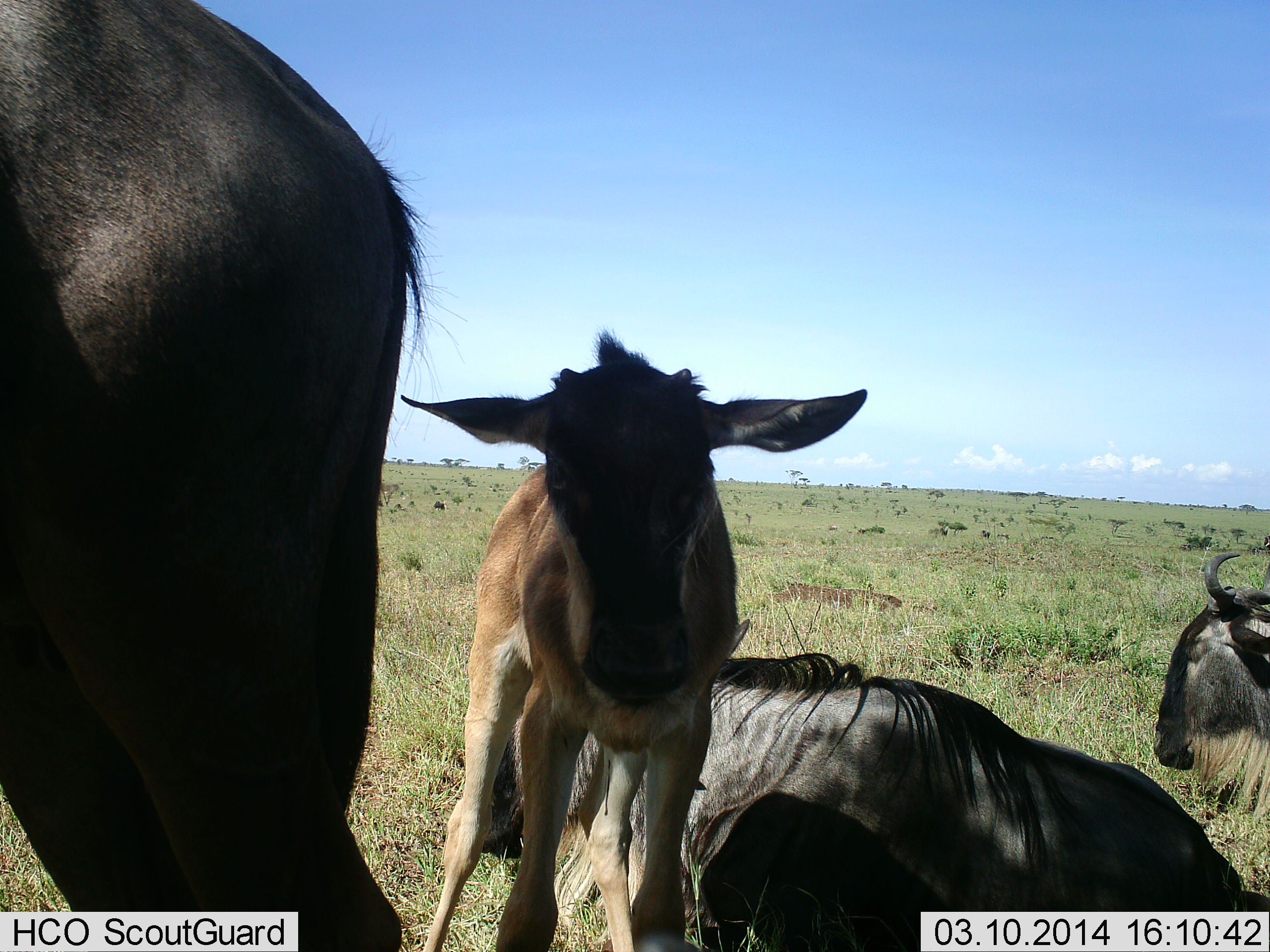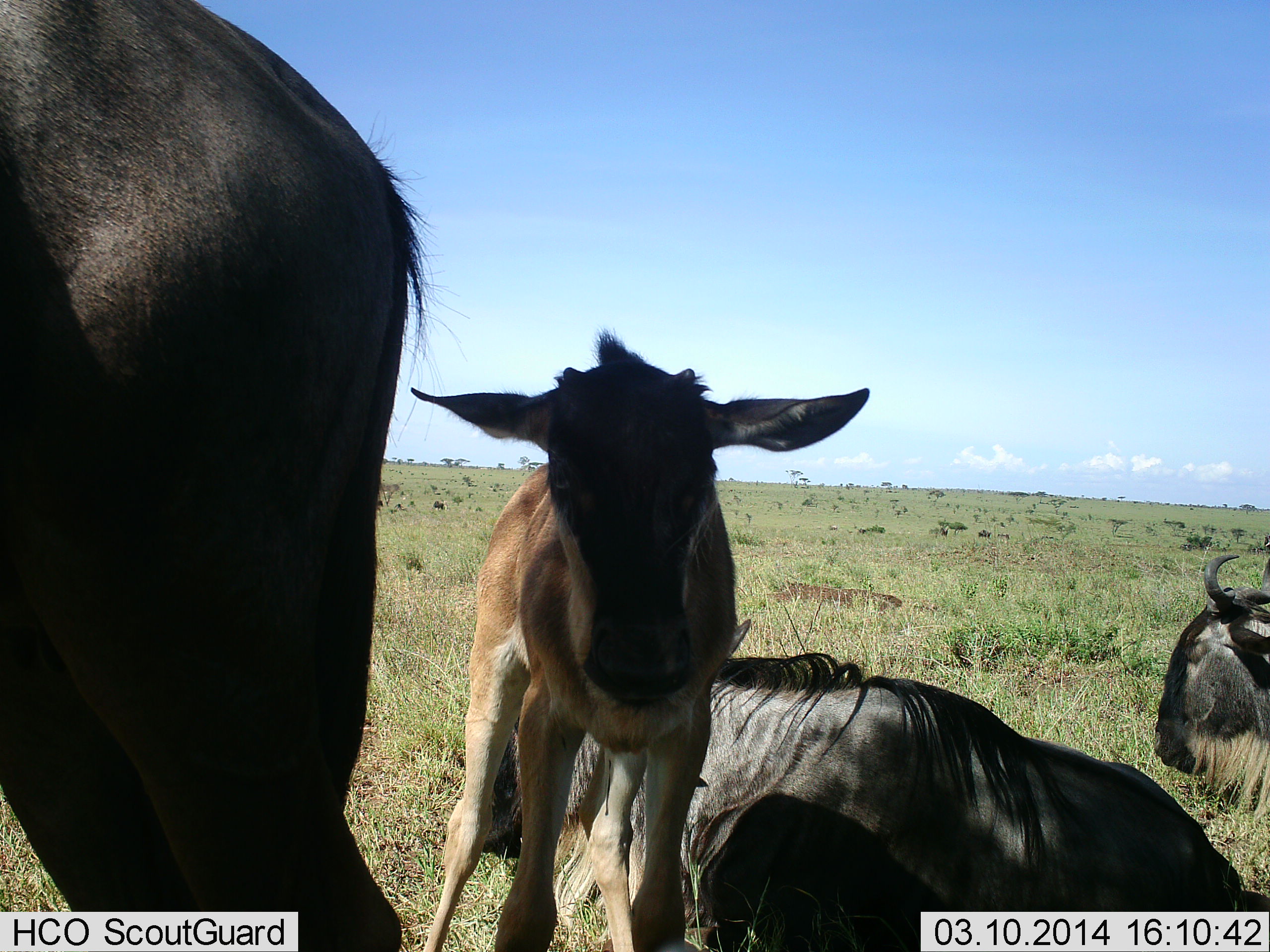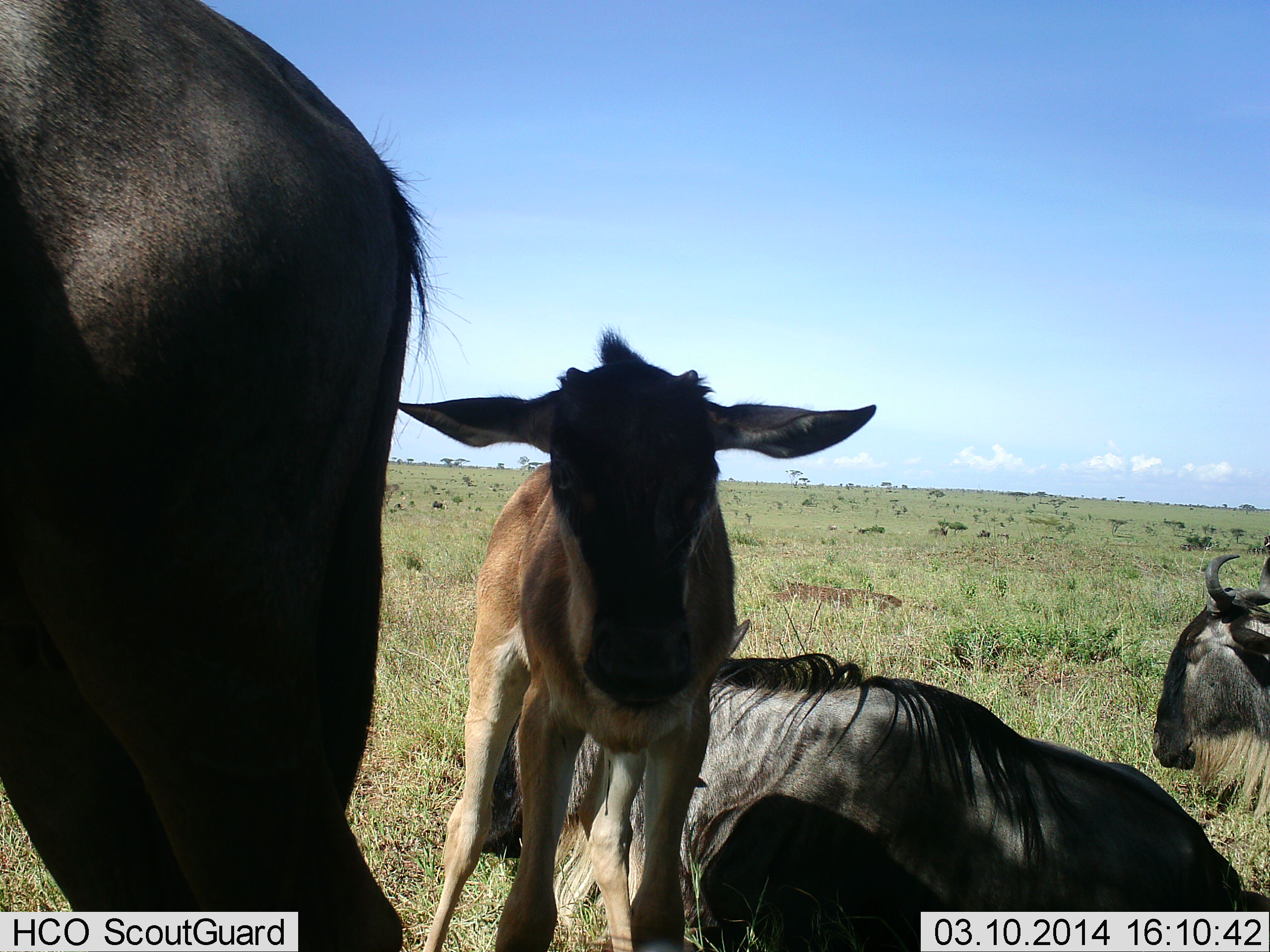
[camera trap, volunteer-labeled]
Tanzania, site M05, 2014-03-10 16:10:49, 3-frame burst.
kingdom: Animalia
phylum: Chordata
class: Mammalia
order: Artiodactyla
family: Bovidae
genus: Connochaetes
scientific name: Connochaetes taurinus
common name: blue wildebeest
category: wildebeest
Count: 4.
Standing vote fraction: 70%.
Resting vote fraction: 100%.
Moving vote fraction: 0%.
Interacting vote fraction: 0%.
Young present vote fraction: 90%.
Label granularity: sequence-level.